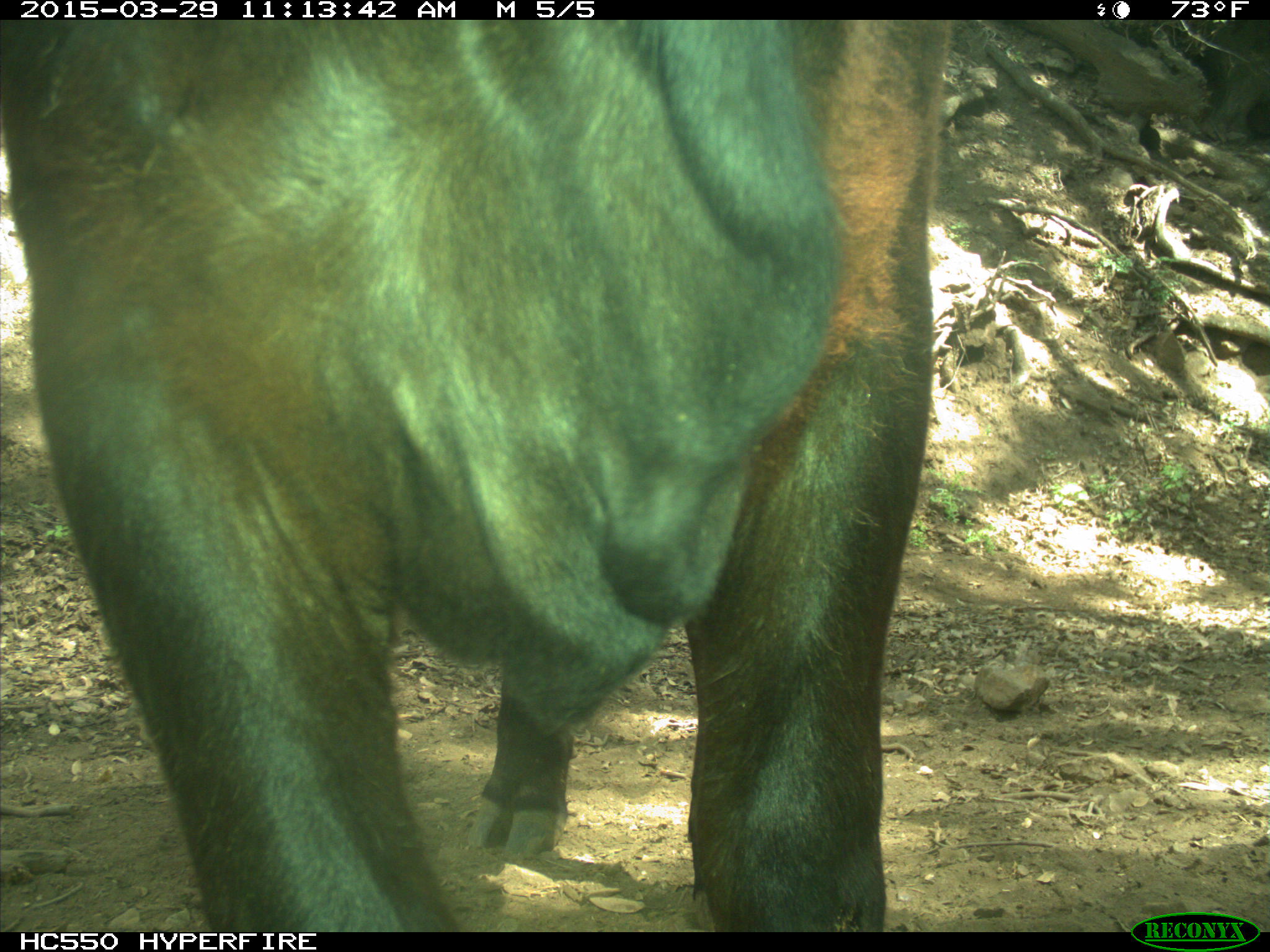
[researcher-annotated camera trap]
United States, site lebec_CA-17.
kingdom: Animalia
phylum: Chordata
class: Mammalia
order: Artiodactyla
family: Bovidae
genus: Bos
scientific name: Bos taurus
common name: domestic cow